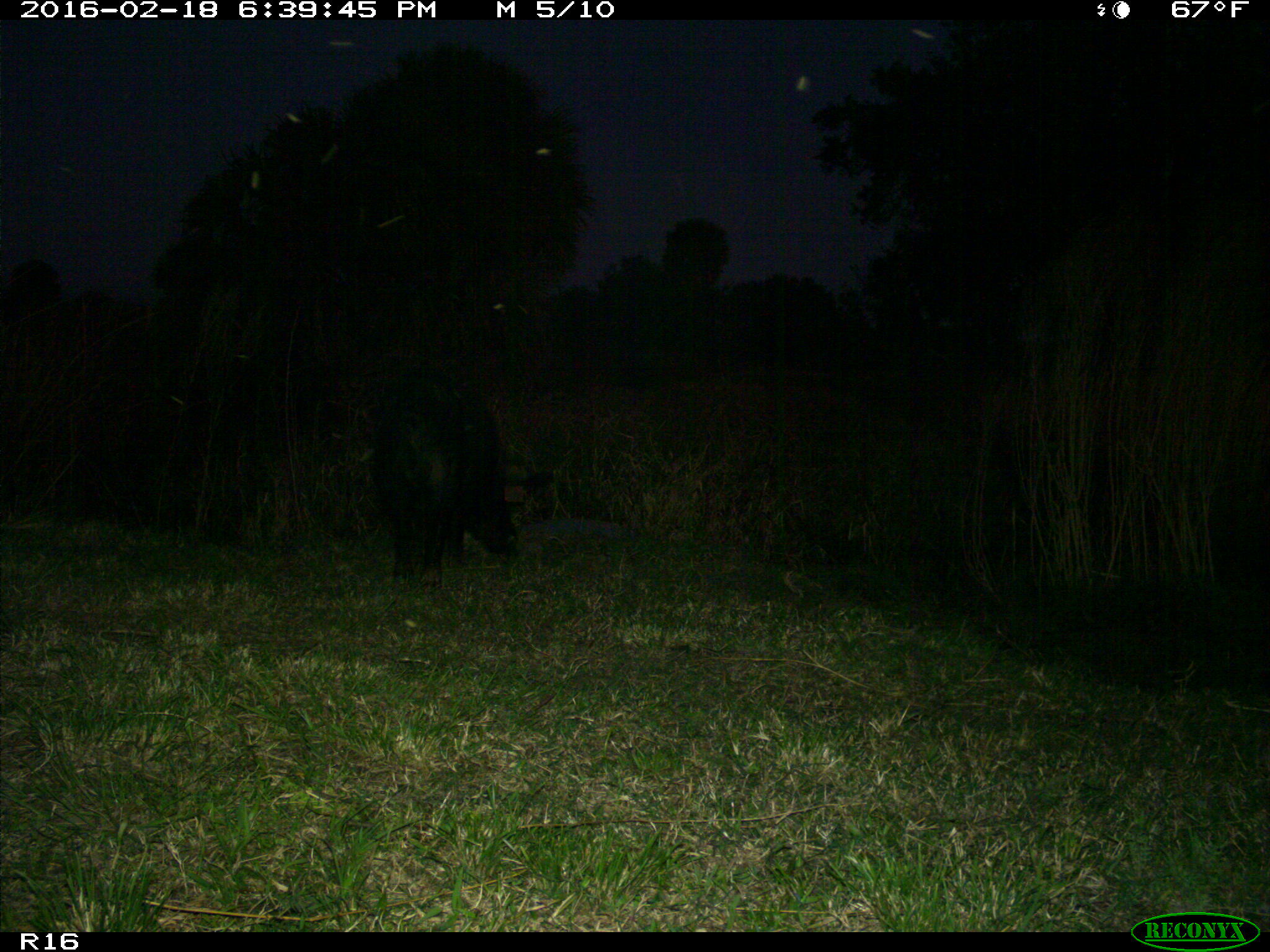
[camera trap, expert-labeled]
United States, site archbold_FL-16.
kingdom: Animalia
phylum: Chordata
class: Mammalia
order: Artiodactyla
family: Suidae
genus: Sus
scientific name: Sus scrofa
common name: wild boar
Sus scrofa (wild boar).